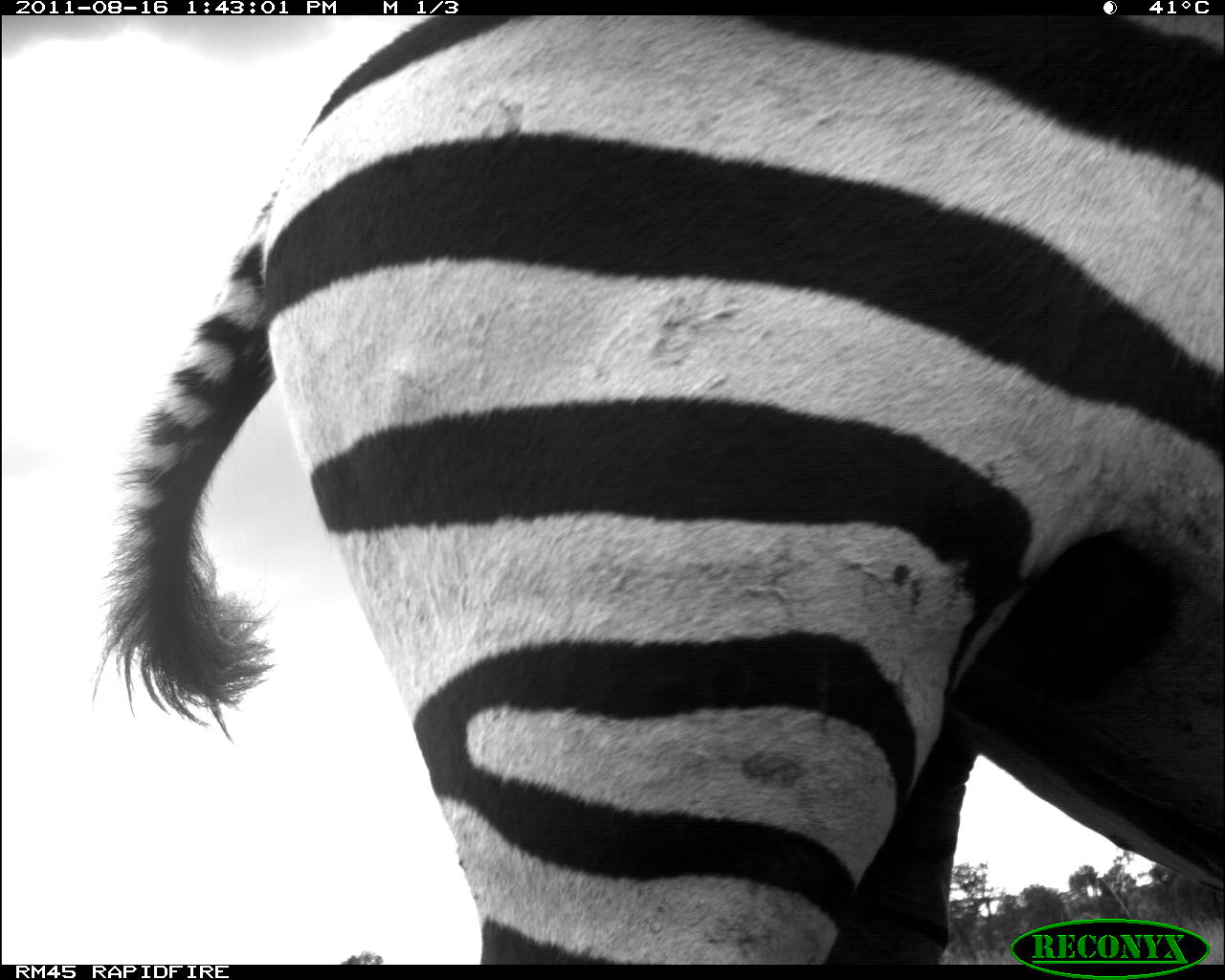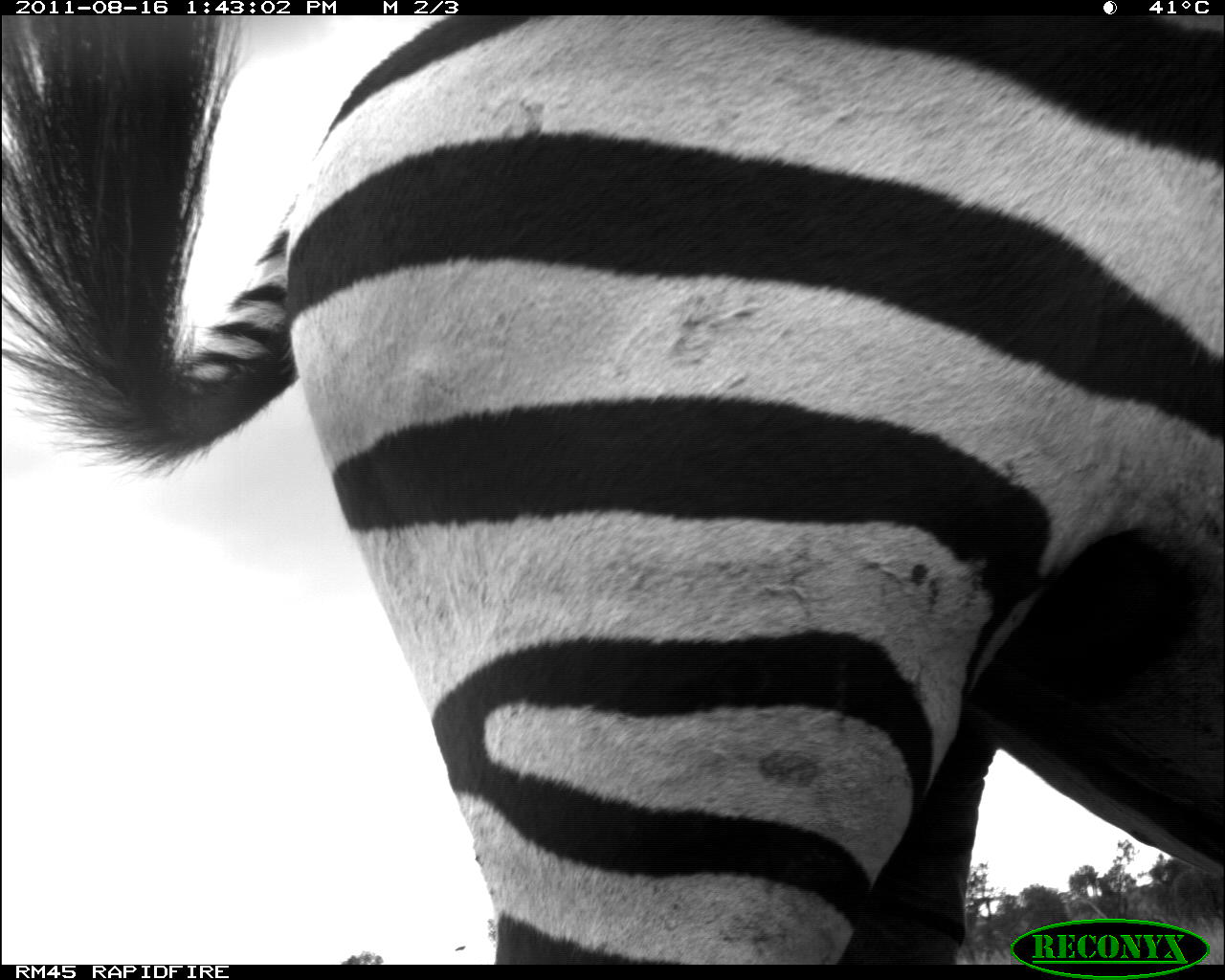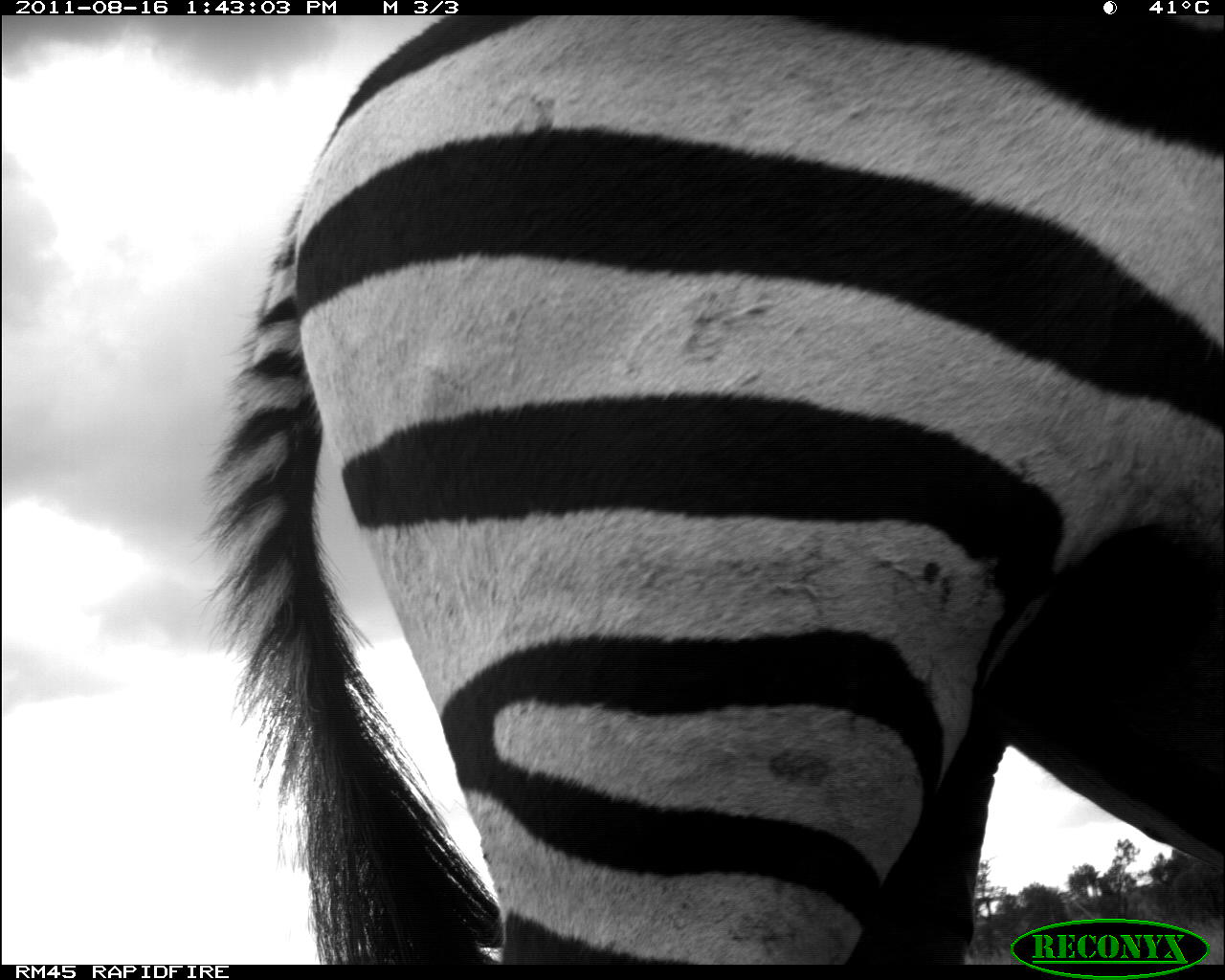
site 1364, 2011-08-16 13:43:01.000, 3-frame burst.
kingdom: Animalia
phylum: Chordata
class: Mammalia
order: Perissodactyla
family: Equidae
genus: Equus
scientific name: Equus quagga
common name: plains zebra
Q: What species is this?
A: Equus quagga (plains zebra).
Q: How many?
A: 1.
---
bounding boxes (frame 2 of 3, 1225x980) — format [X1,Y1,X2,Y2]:
equus quagga: [0,14,1225,962]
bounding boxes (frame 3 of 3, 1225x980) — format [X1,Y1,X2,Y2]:
equus quagga: [183,14,1225,964]